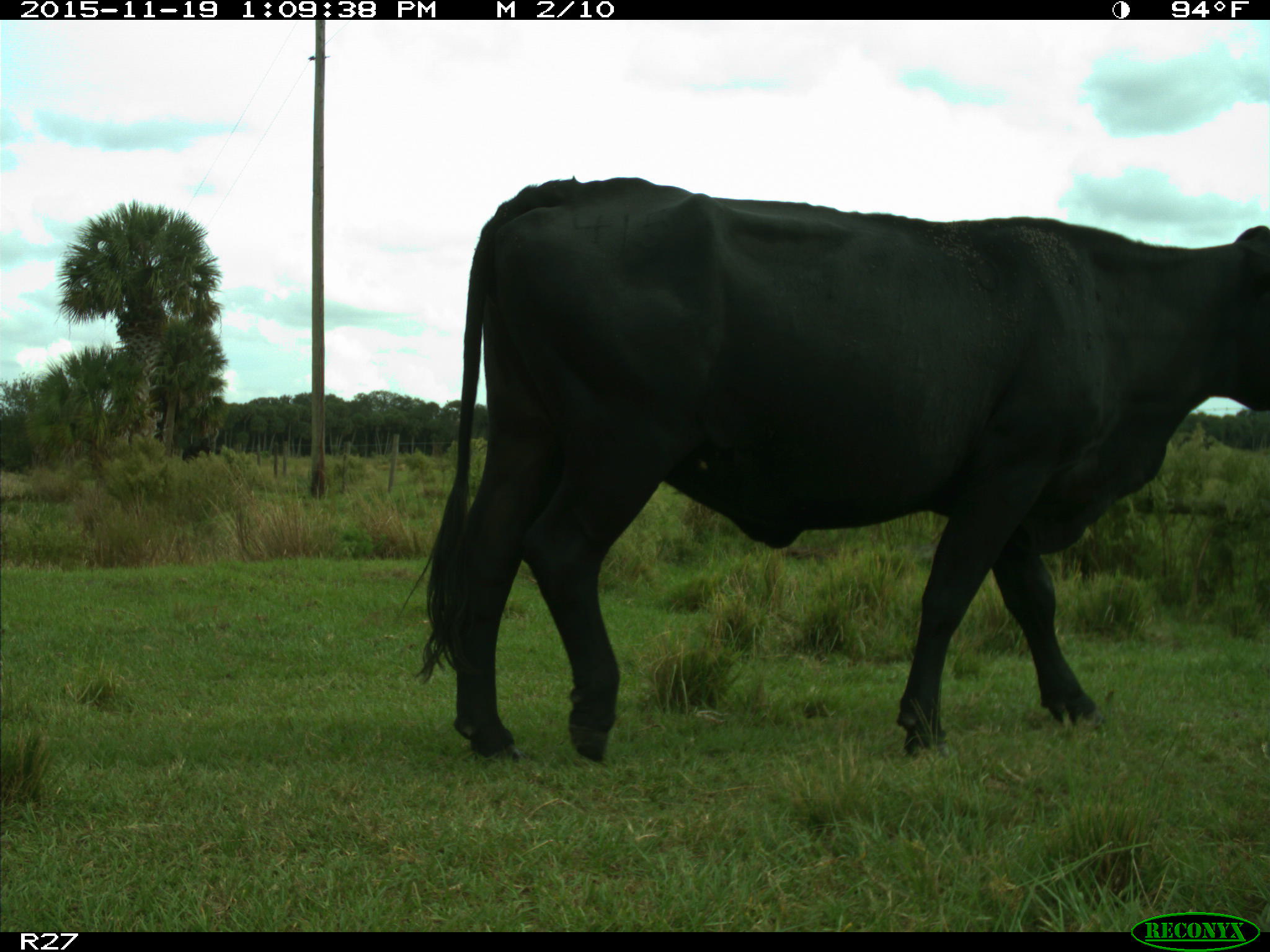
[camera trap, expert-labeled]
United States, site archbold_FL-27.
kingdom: Animalia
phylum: Chordata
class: Mammalia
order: Artiodactyla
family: Bovidae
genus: Bos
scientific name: Bos taurus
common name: domestic cow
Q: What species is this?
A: Bos taurus (domestic cow).